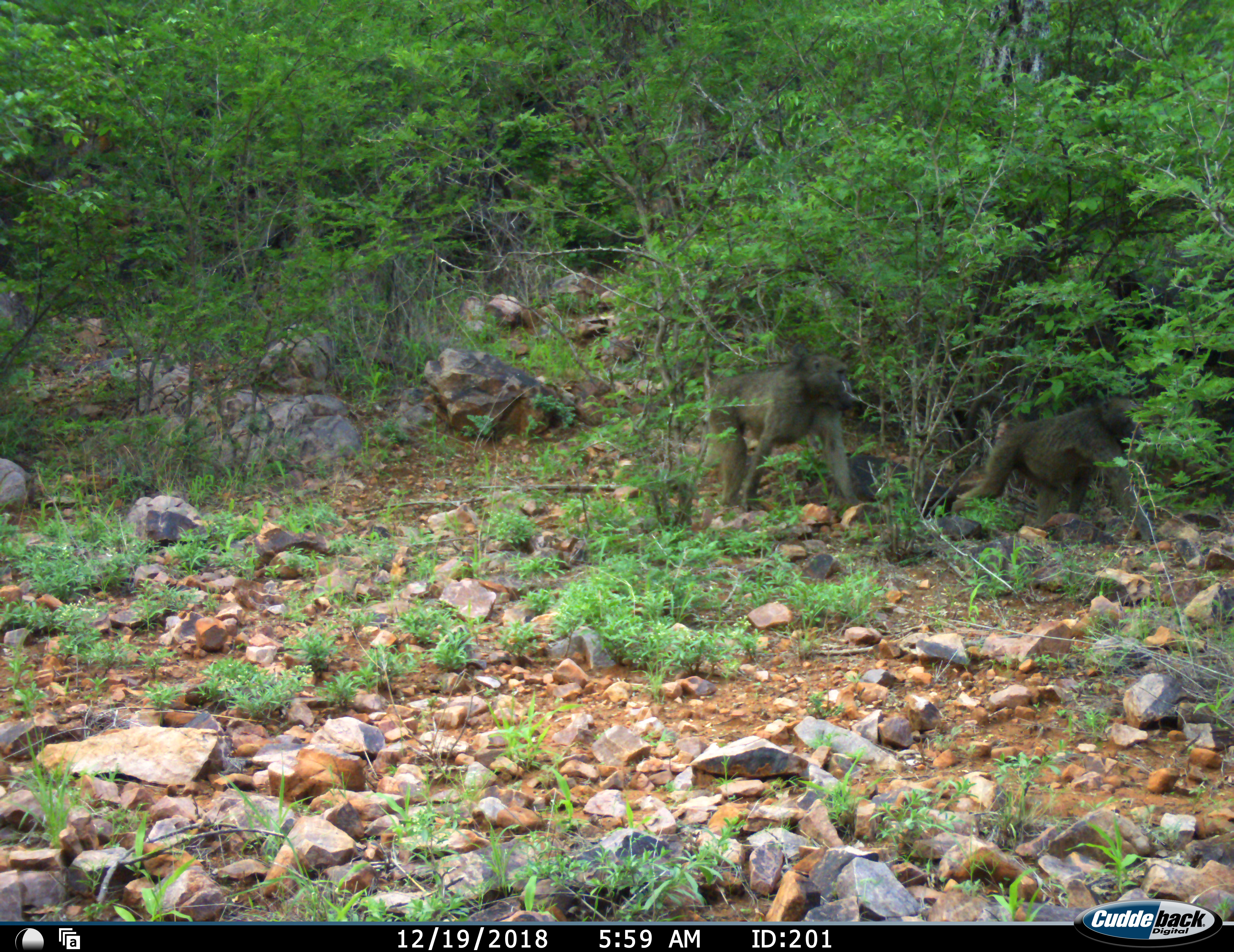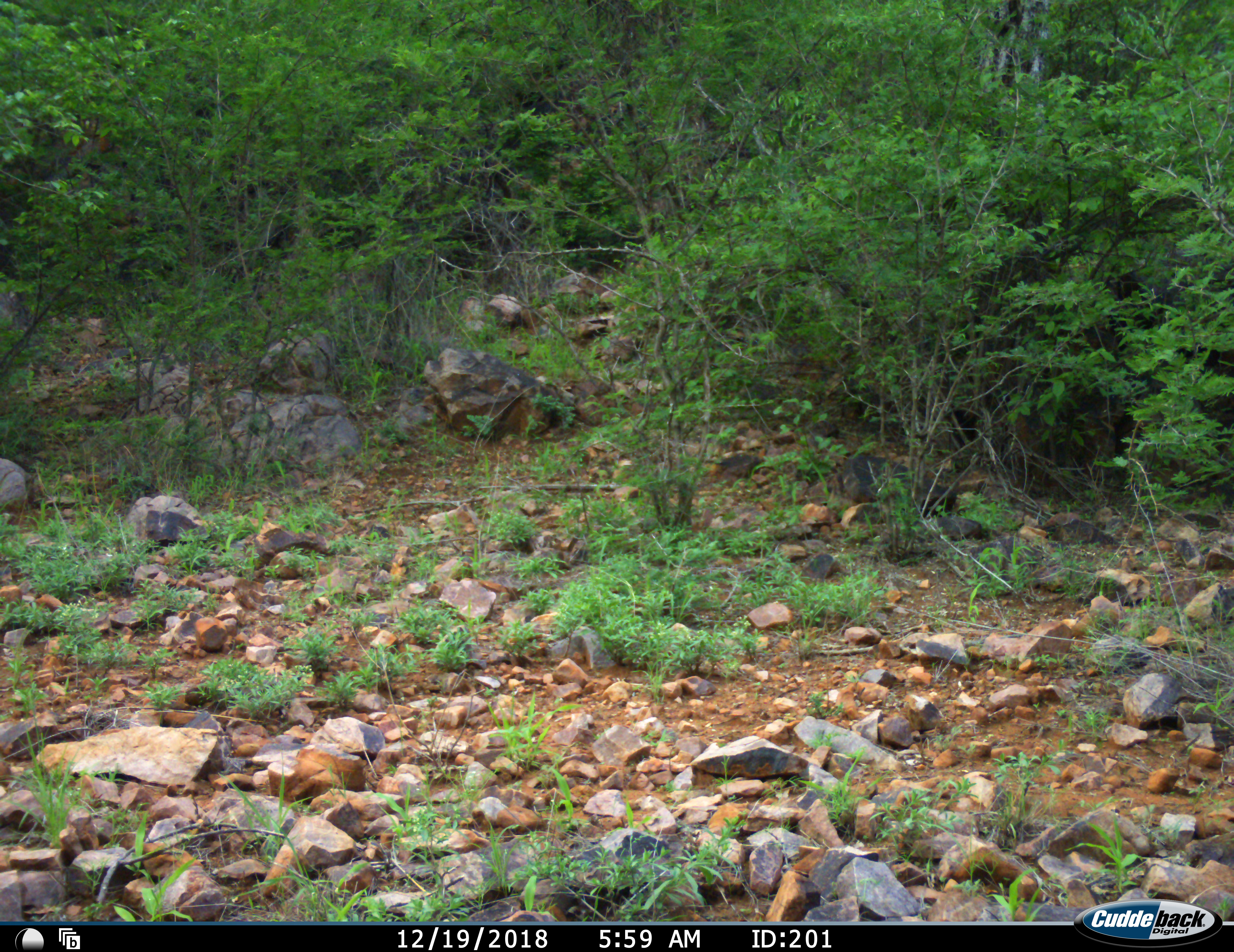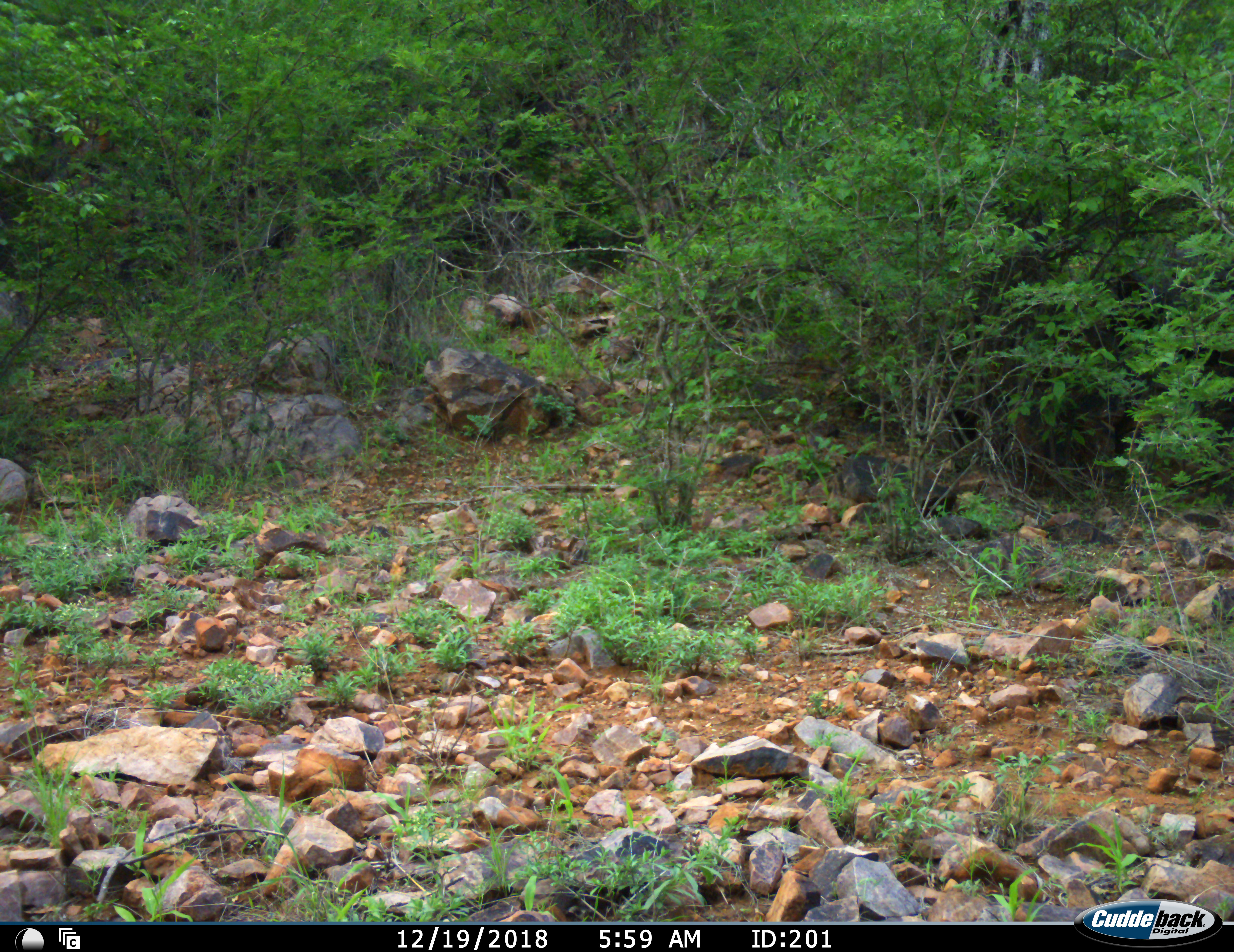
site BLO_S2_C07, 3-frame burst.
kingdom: Animalia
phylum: Chordata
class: Mammalia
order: Primates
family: Cercopithecidae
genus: Papio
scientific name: Papio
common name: baboon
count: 2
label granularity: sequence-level